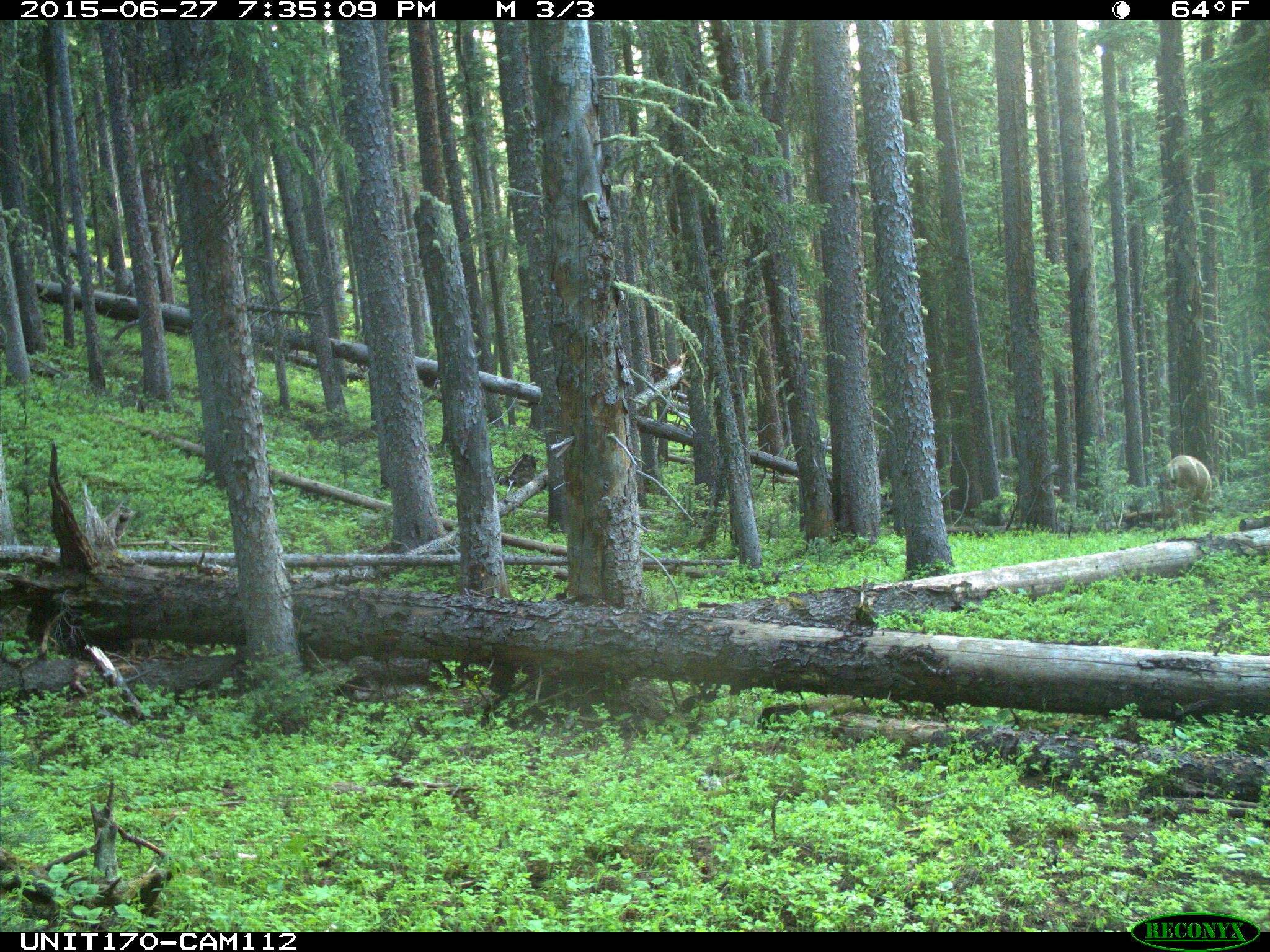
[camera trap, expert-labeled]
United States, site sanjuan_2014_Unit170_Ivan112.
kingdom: Animalia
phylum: Chordata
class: Mammalia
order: Artiodactyla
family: Cervidae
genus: Odocoileus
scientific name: Odocoileus hemionus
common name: mule deer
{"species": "Odocoileus hemionus (mule deer)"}